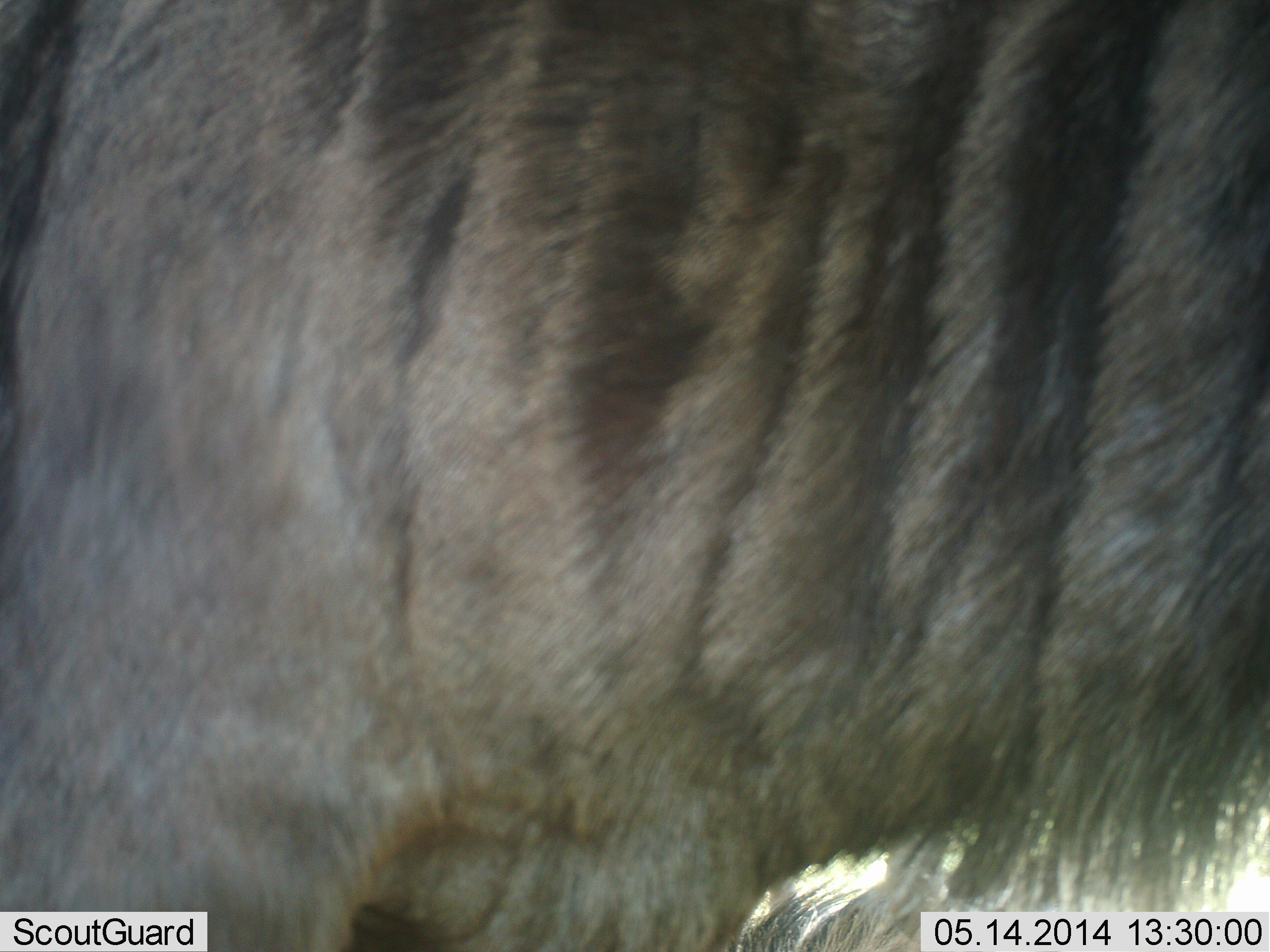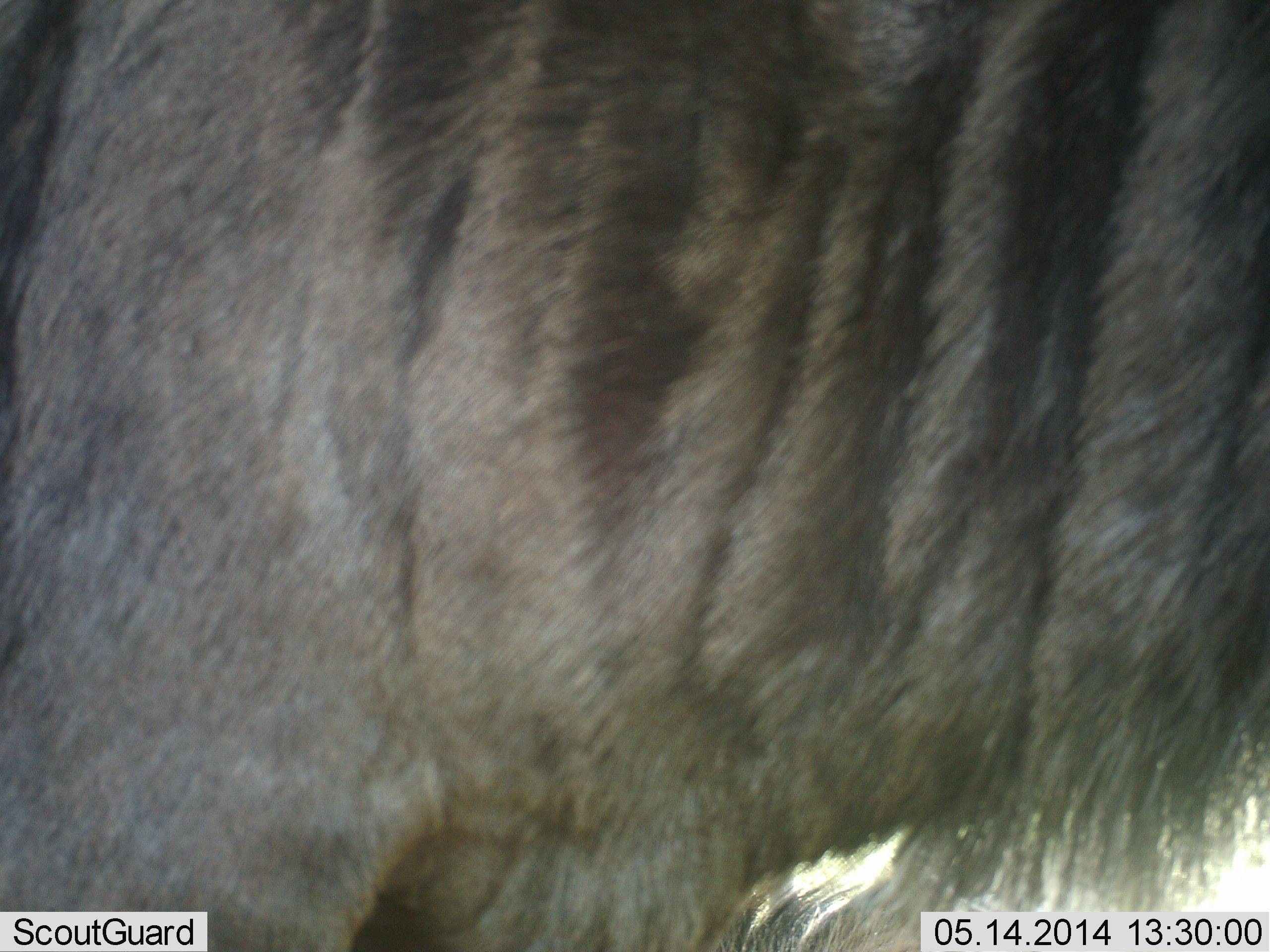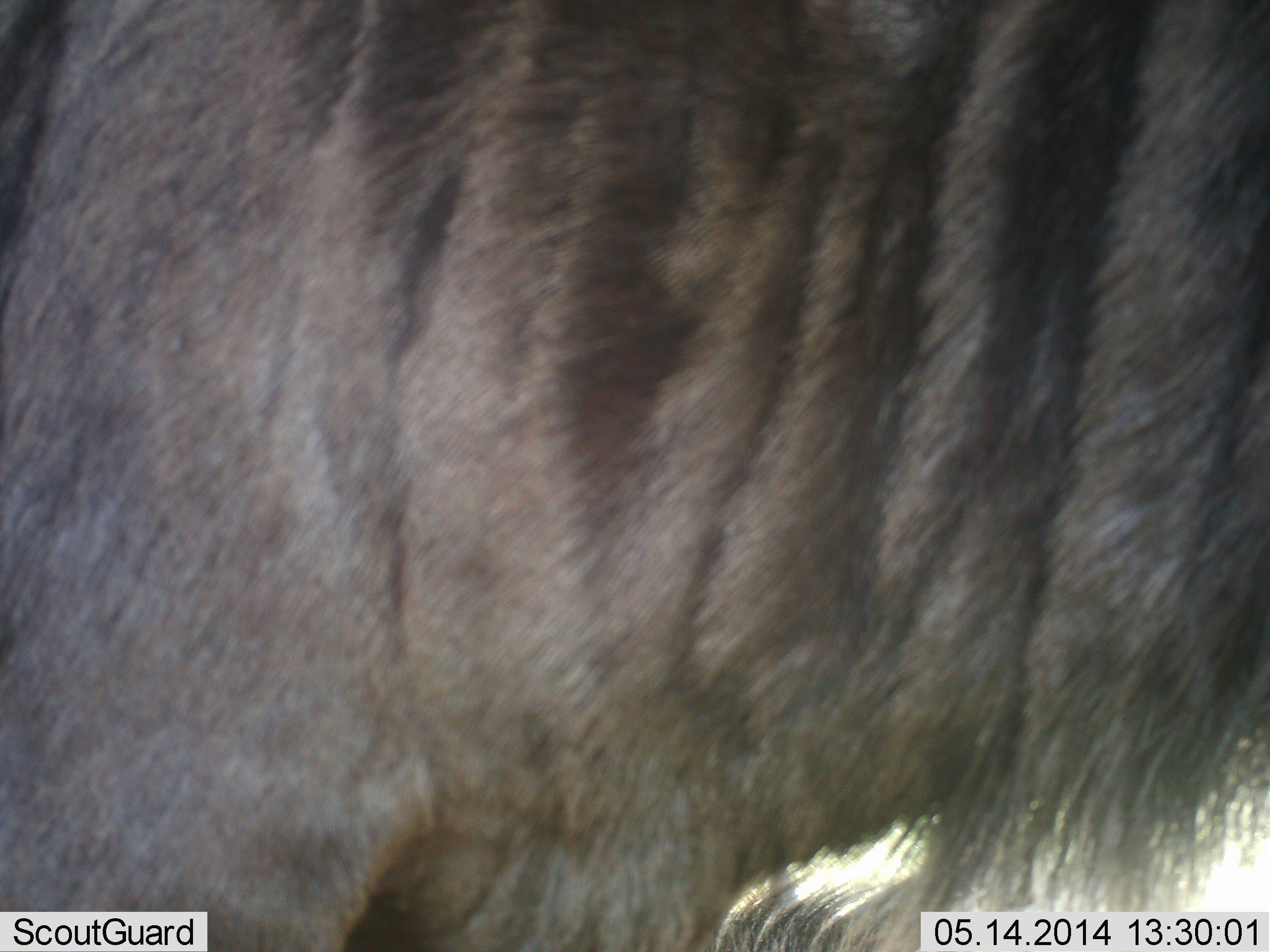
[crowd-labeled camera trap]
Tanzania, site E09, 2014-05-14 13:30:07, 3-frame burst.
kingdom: Animalia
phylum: Chordata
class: Mammalia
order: Artiodactyla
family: Bovidae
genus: Connochaetes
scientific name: Connochaetes taurinus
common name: blue wildebeest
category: wildebeest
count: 1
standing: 80%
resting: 0%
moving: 20%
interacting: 0%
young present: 0%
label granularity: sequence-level